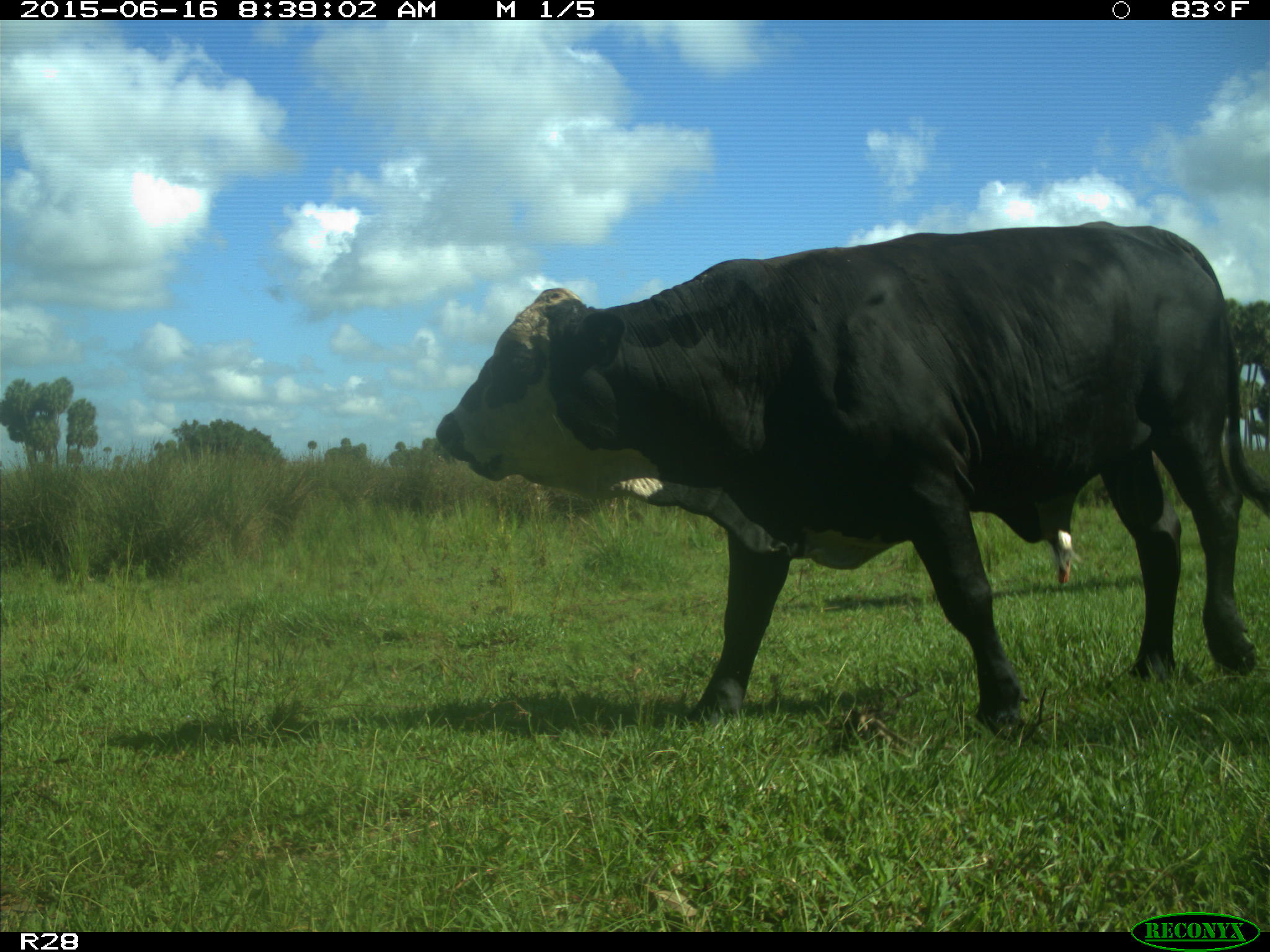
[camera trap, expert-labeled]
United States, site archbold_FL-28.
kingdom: Animalia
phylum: Chordata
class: Mammalia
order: Artiodactyla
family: Bovidae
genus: Bos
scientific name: Bos taurus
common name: domestic cow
Bos taurus (domestic cow).